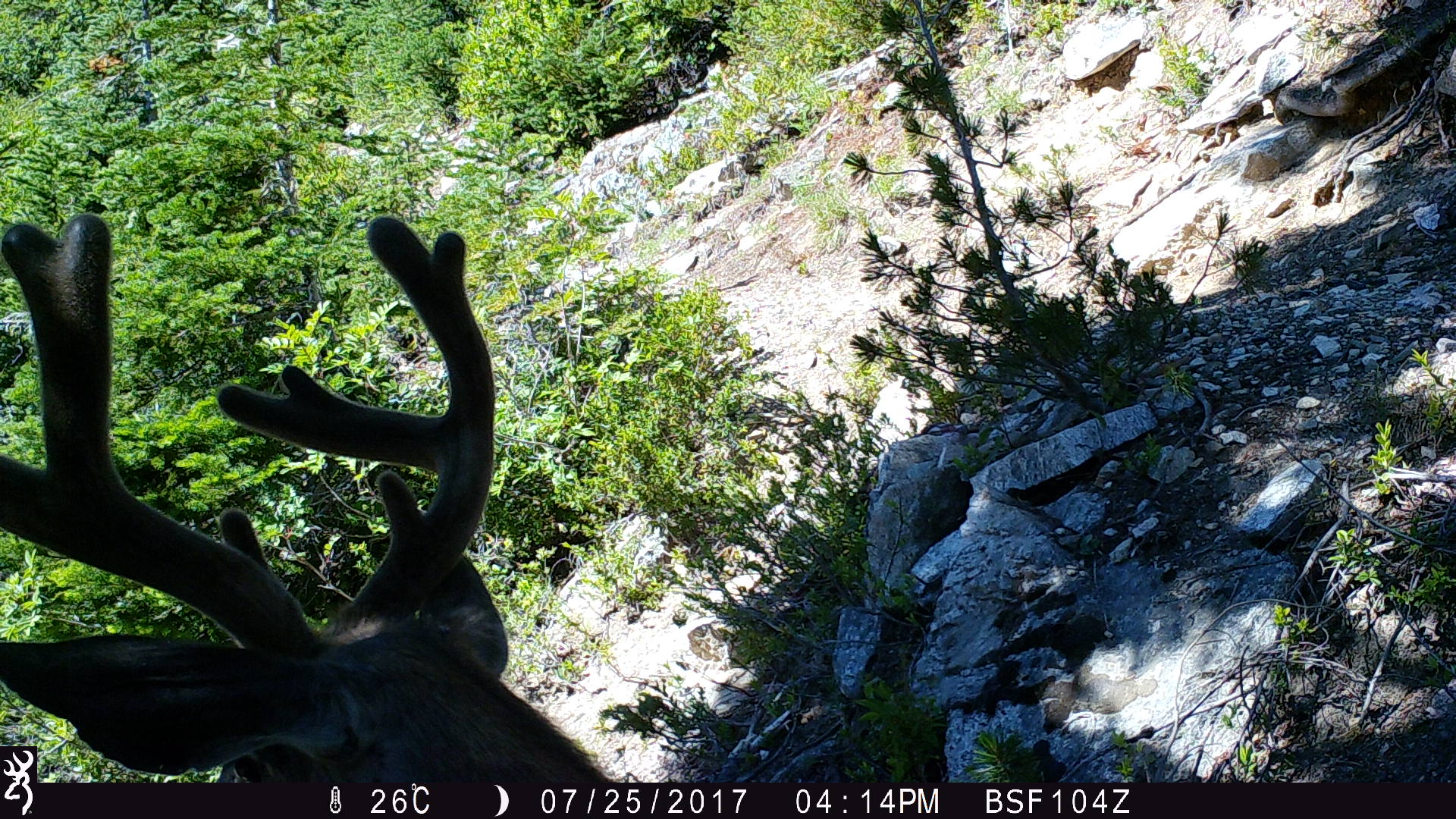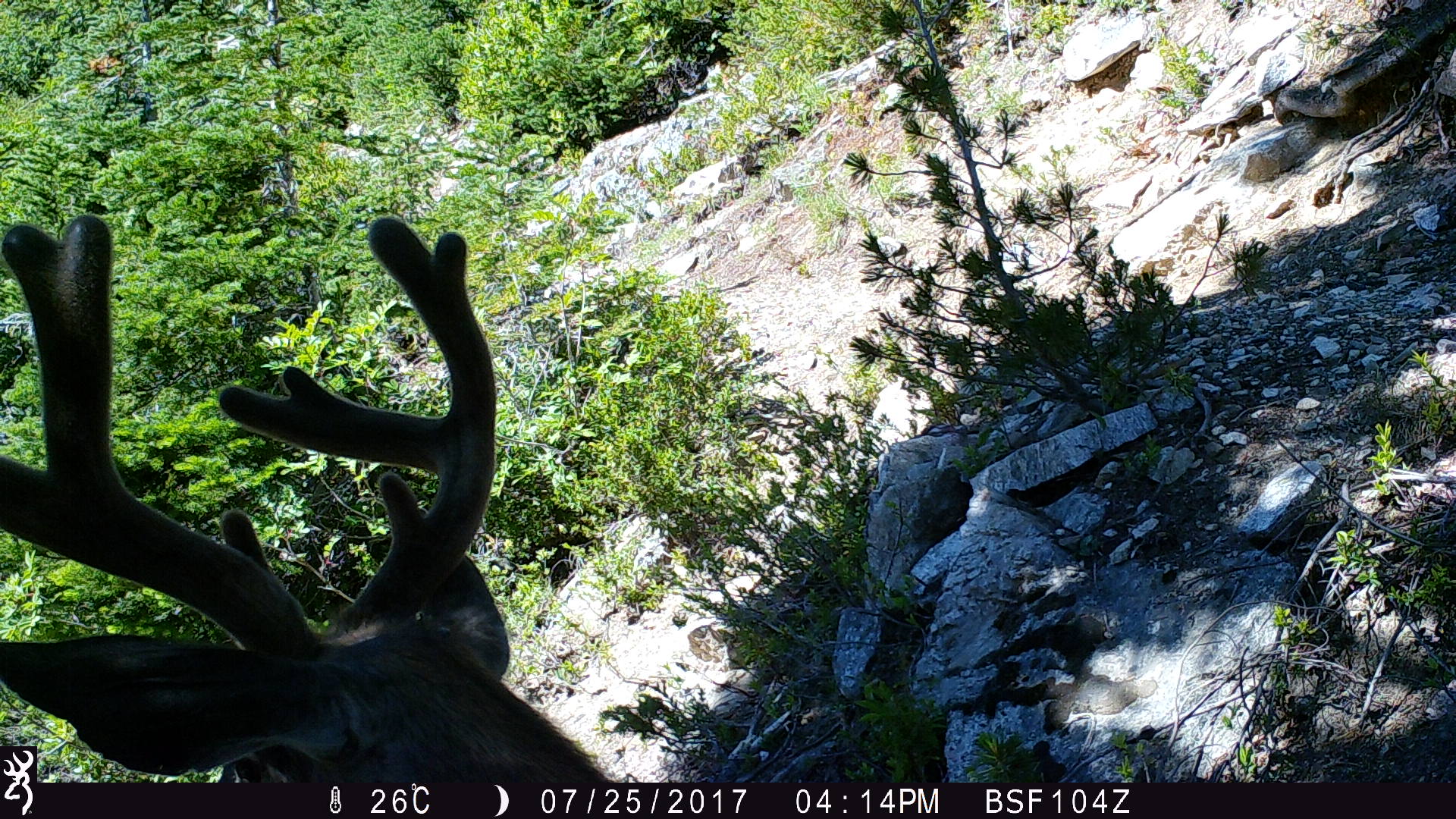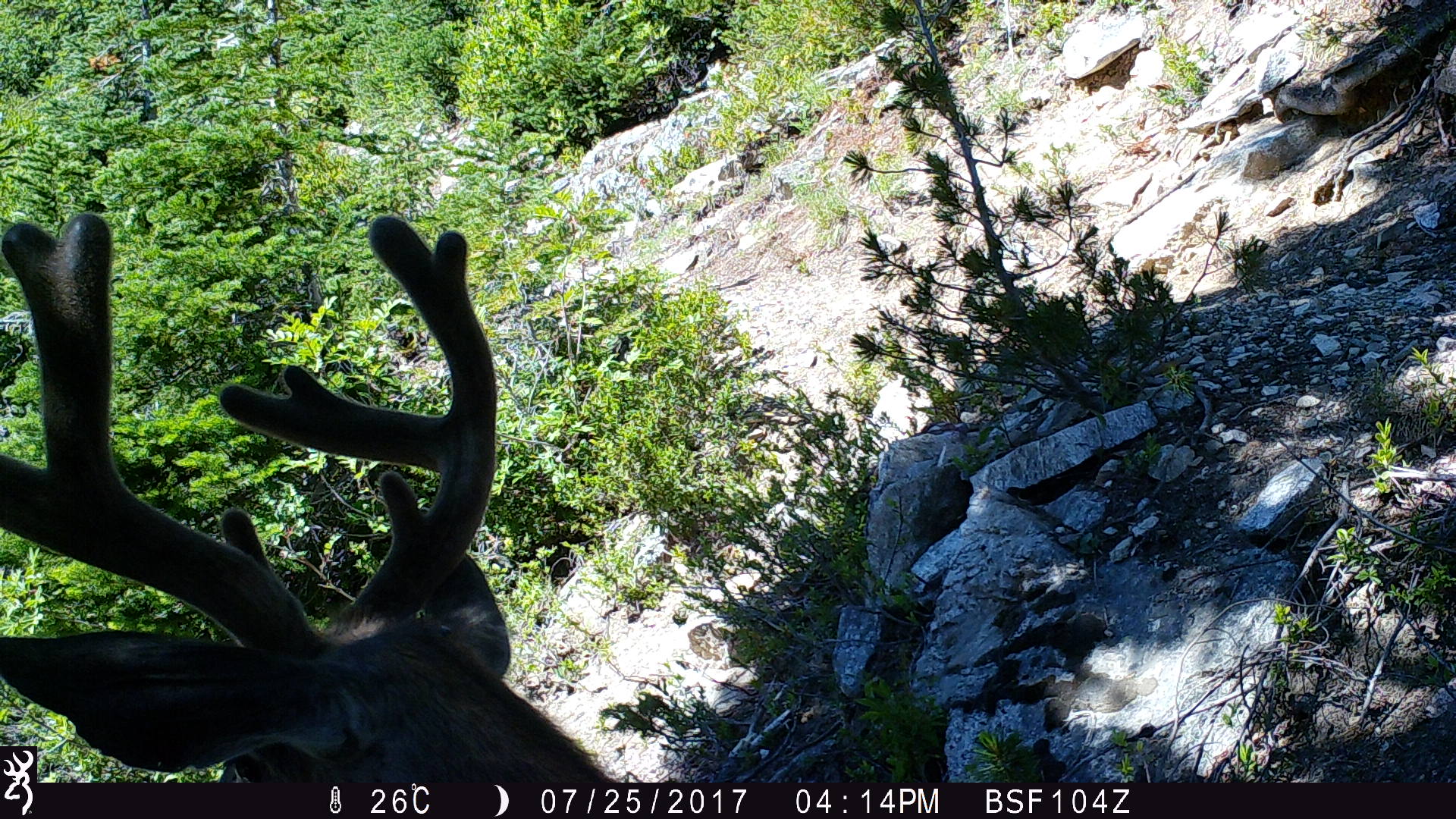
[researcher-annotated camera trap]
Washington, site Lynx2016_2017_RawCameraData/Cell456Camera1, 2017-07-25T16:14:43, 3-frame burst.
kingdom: Animalia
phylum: Chordata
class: Mammalia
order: Artiodactyla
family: Cervidae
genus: Odocoileus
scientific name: Odocoileus hemionus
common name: mule deer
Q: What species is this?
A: Odocoileus hemionus (mule deer).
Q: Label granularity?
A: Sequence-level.